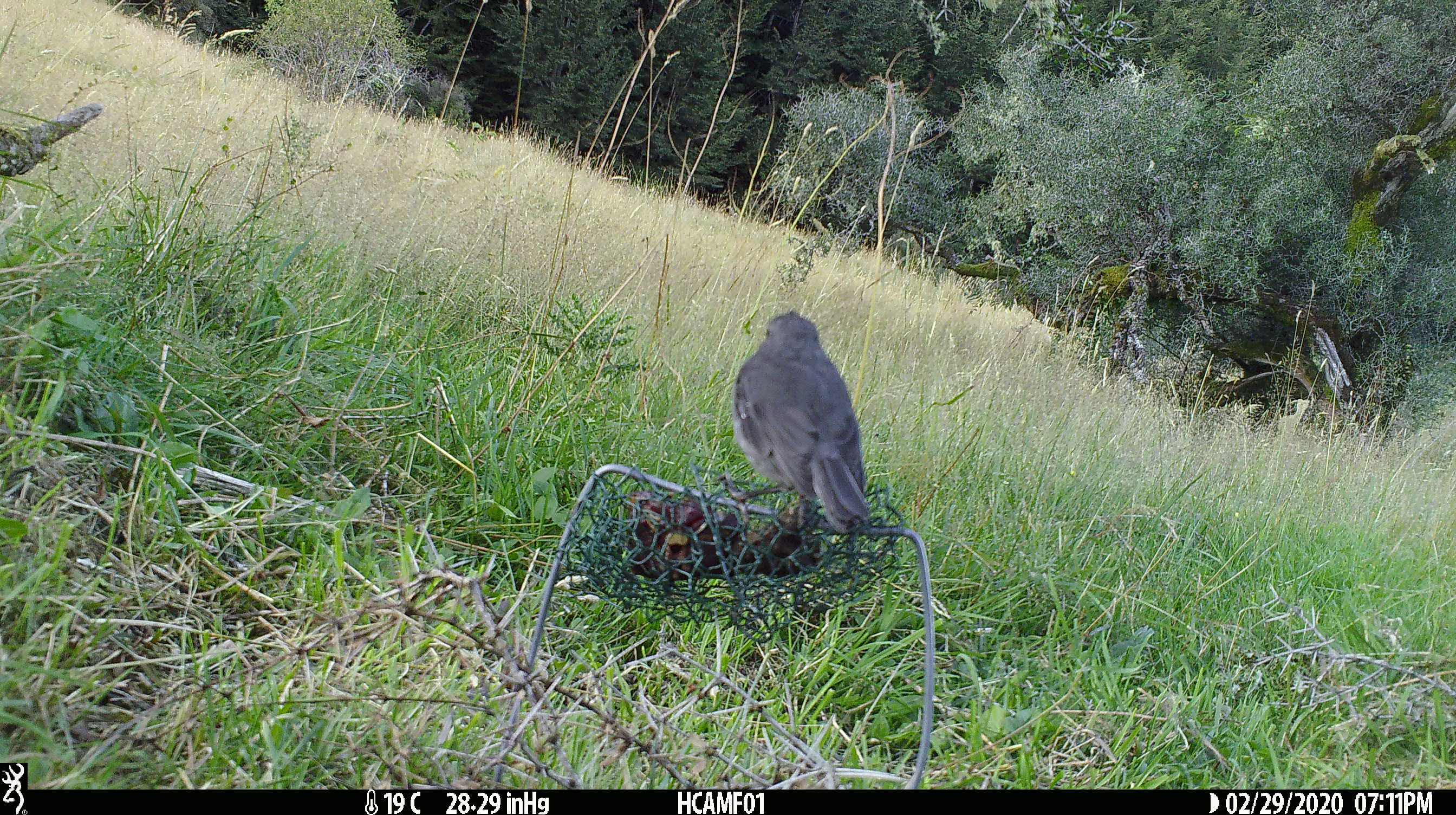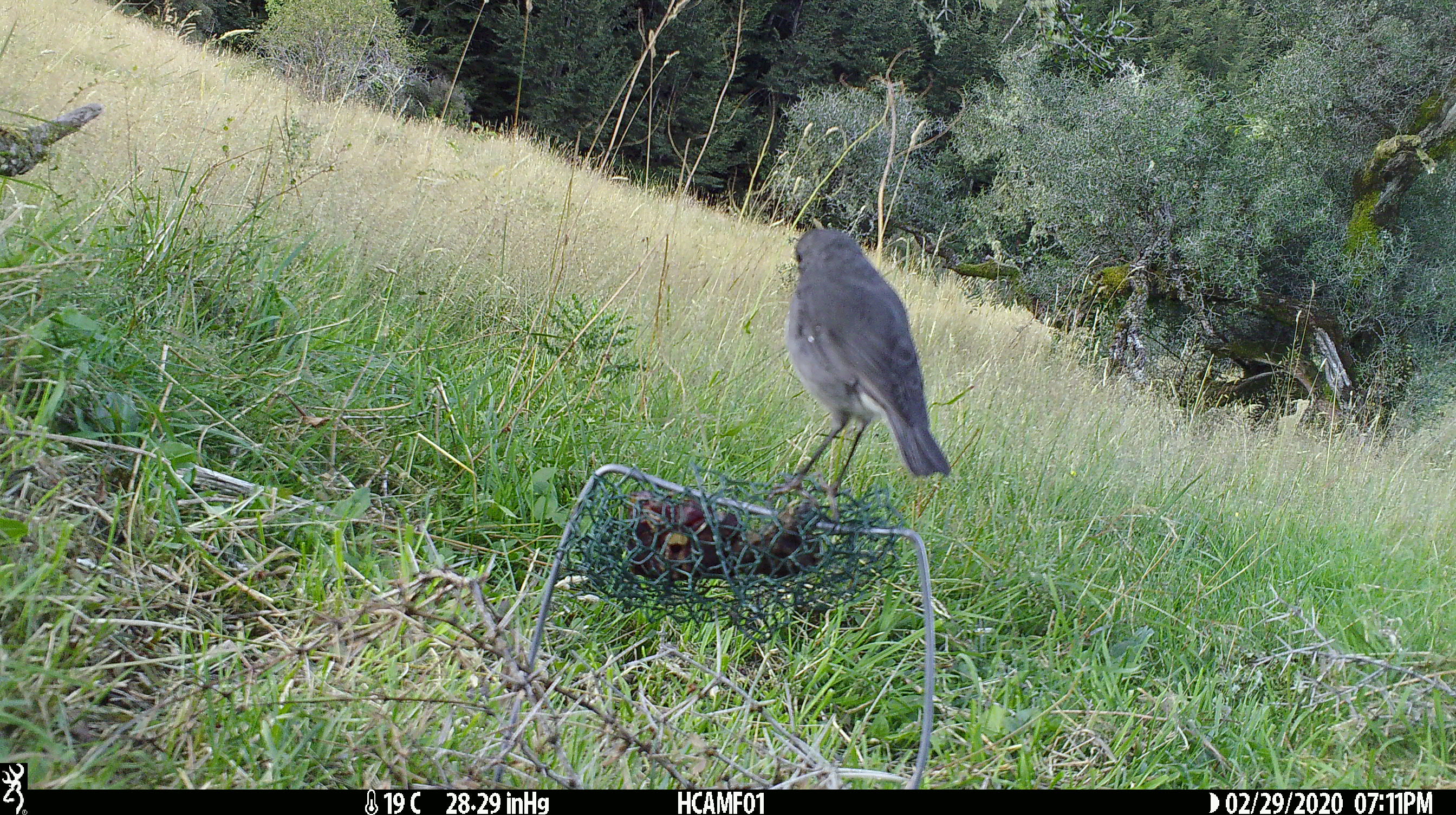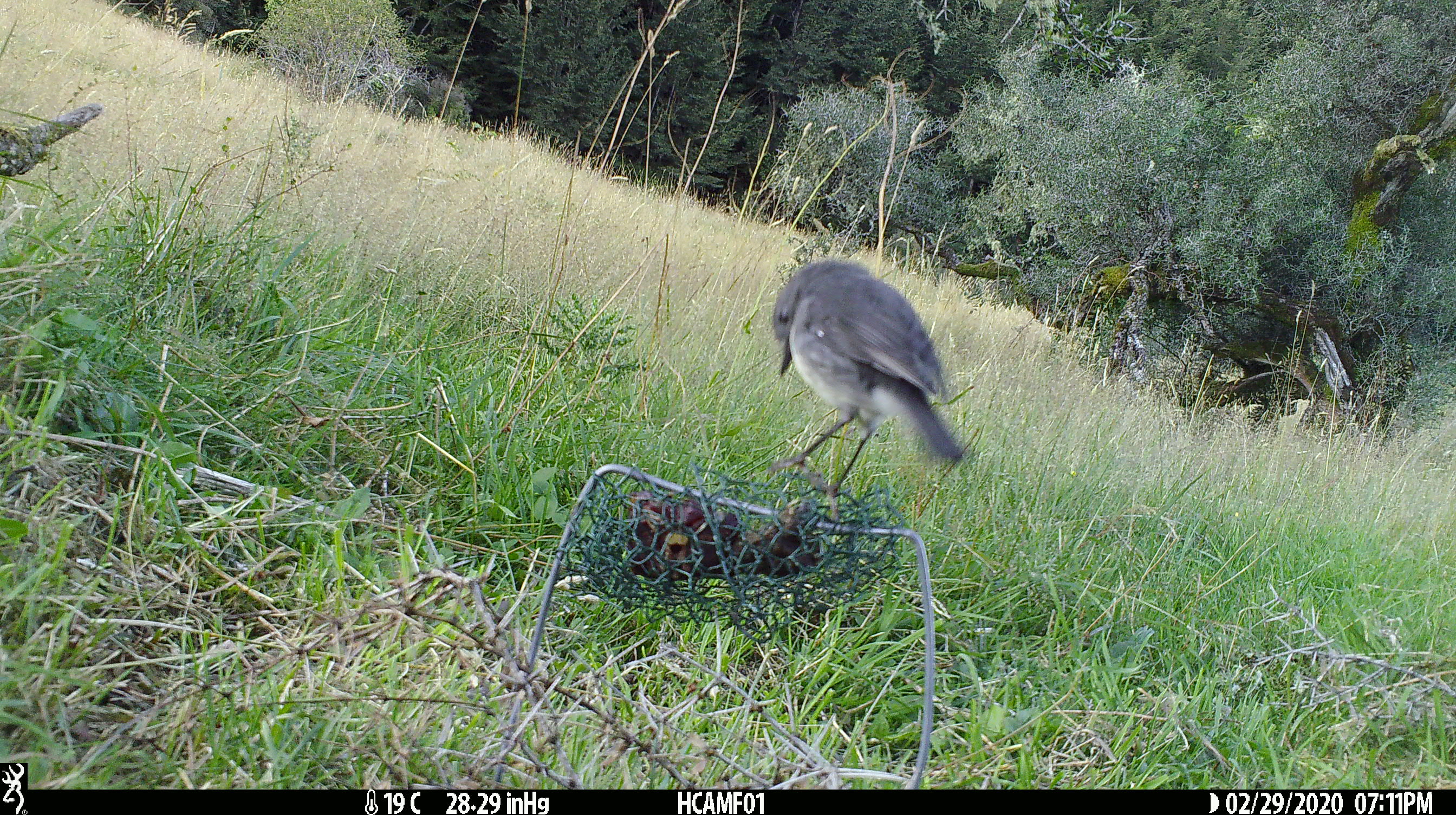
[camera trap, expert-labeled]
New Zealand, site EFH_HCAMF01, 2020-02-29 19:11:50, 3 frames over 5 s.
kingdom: Animalia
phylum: Chordata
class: Aves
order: Passeriformes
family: Petroicidae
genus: Petroica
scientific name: Petroica australis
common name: new zealand robin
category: robin